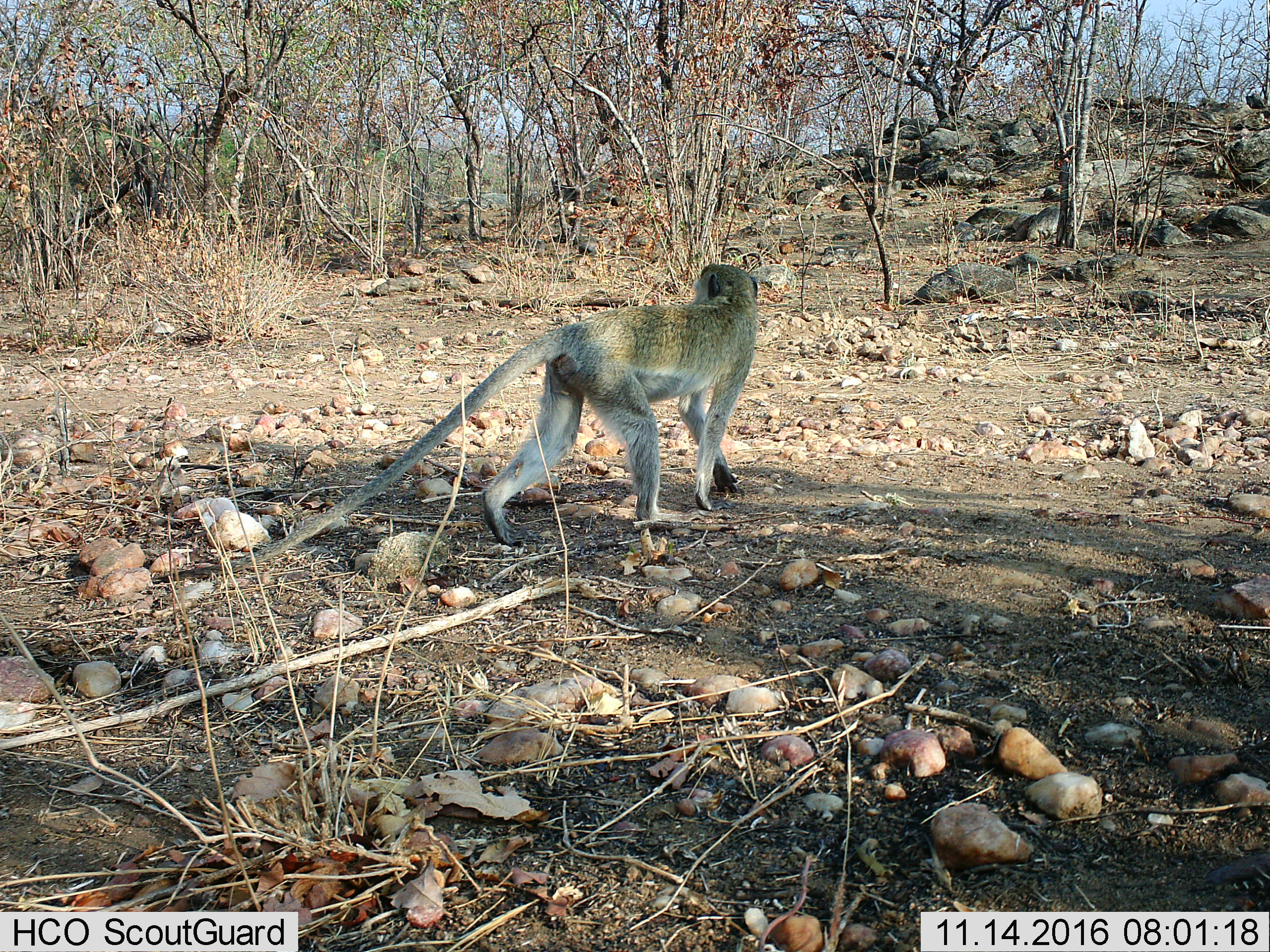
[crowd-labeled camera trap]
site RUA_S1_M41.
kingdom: Animalia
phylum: Chordata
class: Mammalia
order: Primates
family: Cercopithecidae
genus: Chlorocebus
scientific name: Chlorocebus pygerythrus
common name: vervet monkey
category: monkeyvervet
Monkeyvervet (vervet monkey) (Chlorocebus pygerythrus), count 1. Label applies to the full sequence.